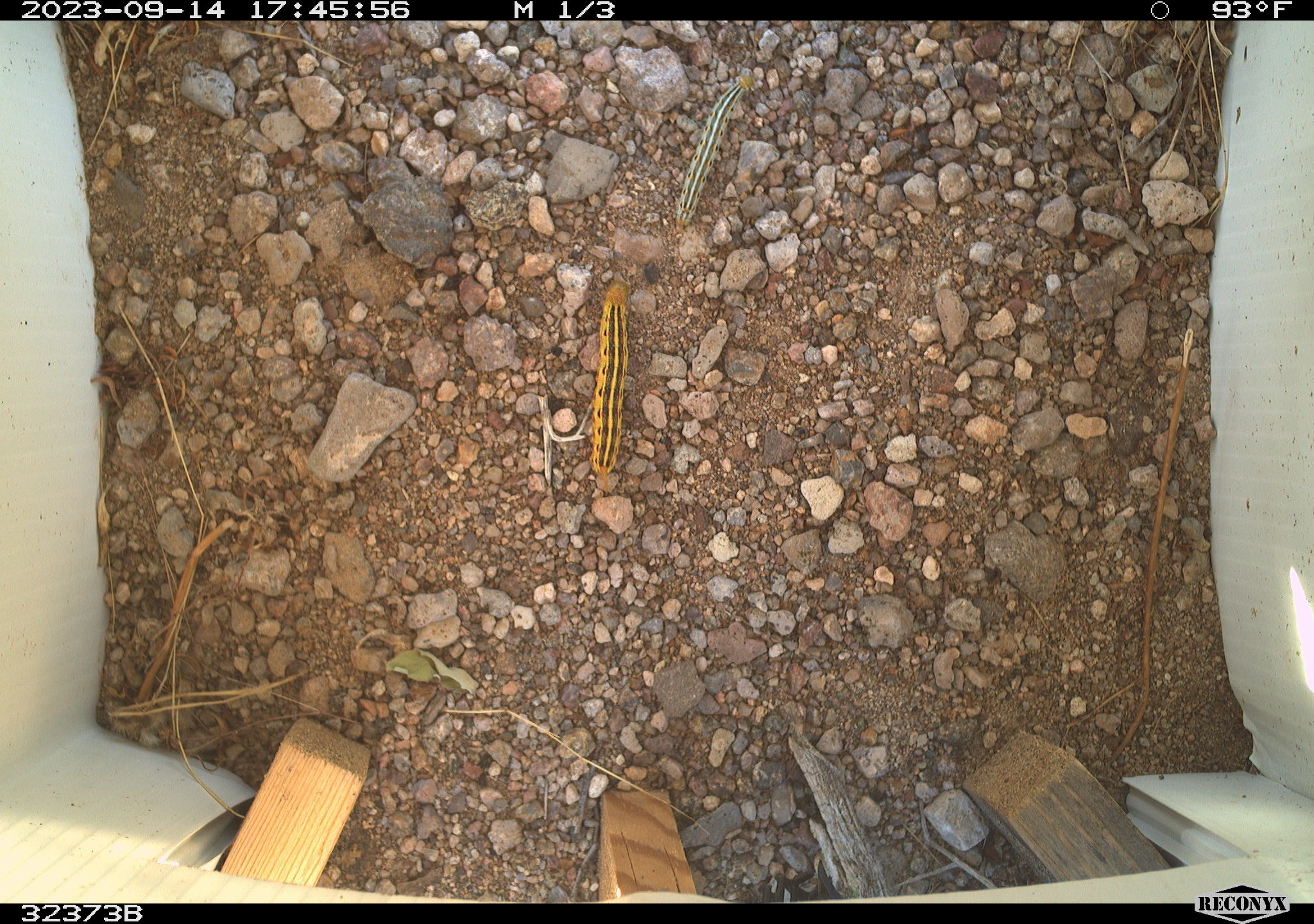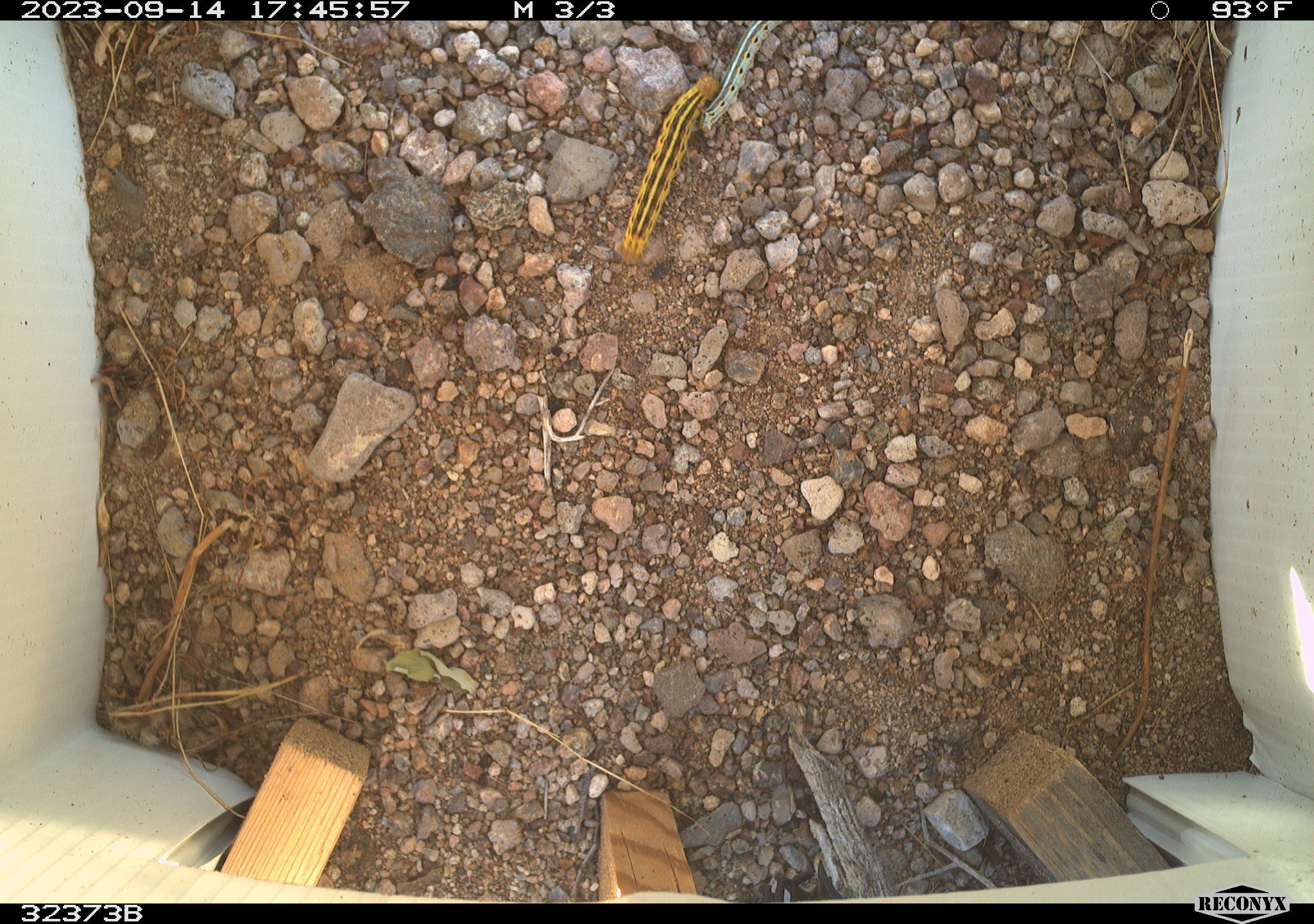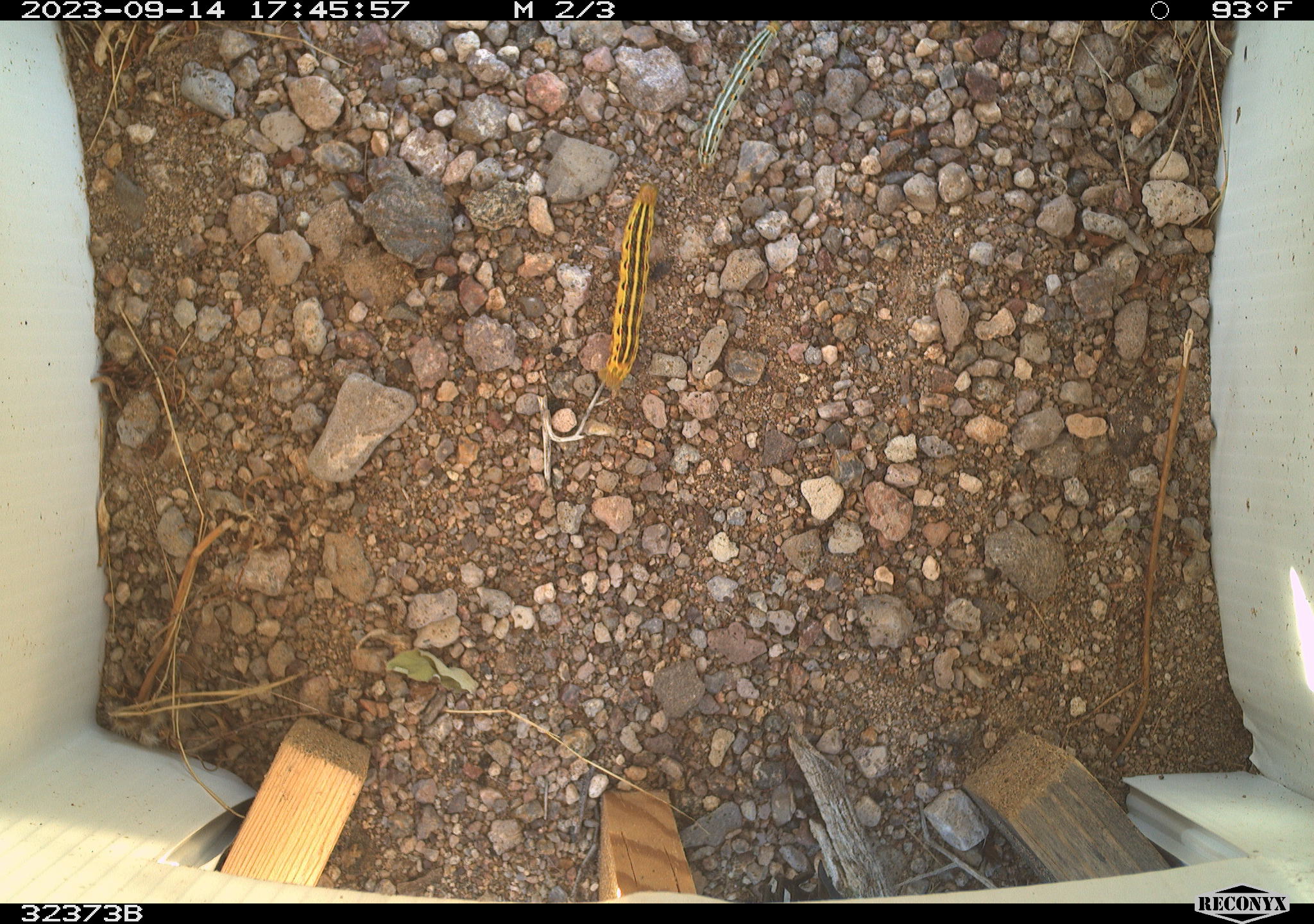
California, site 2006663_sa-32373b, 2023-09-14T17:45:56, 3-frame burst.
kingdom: Animalia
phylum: Arthropoda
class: Insecta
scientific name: Insecta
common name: insect